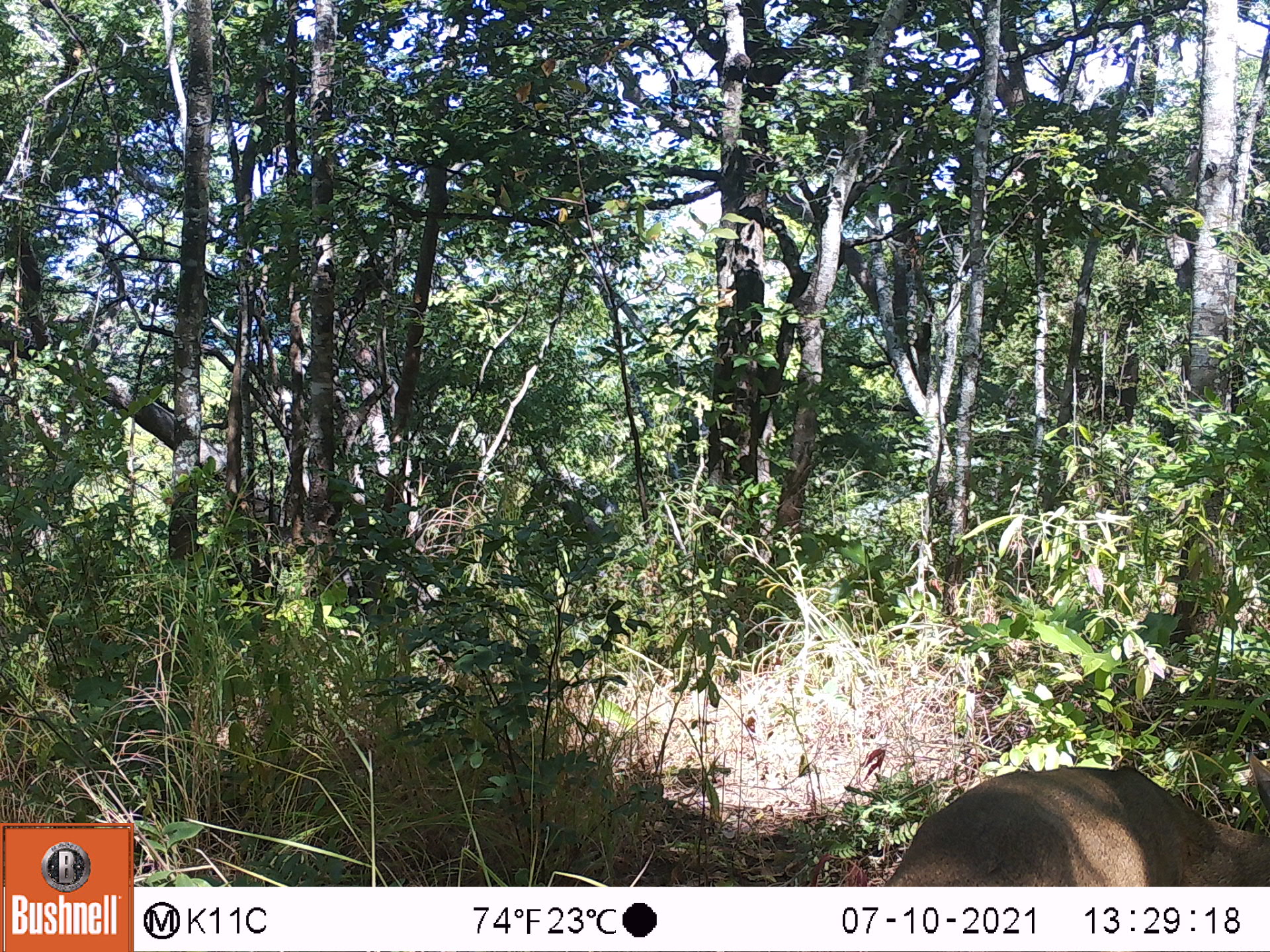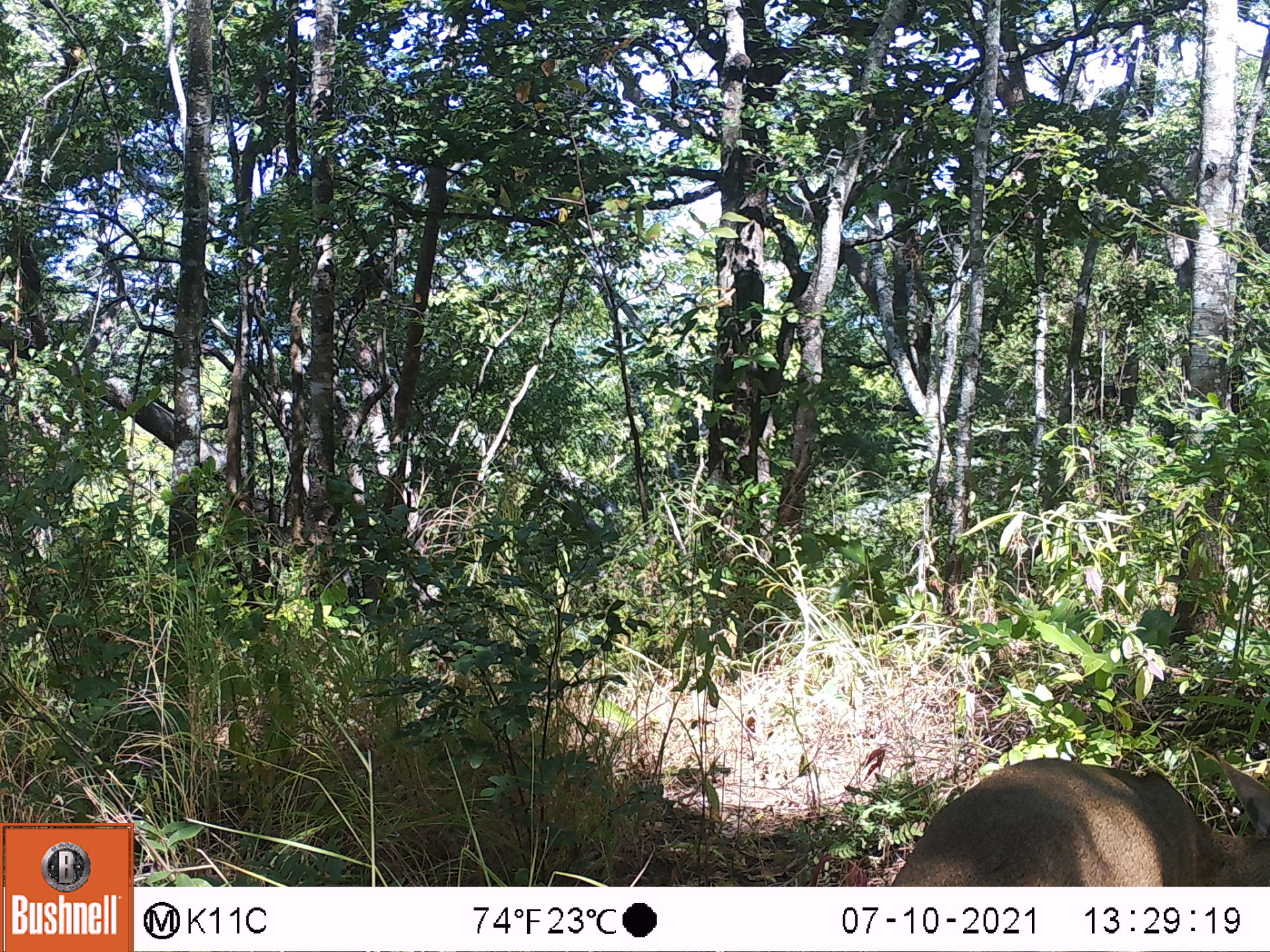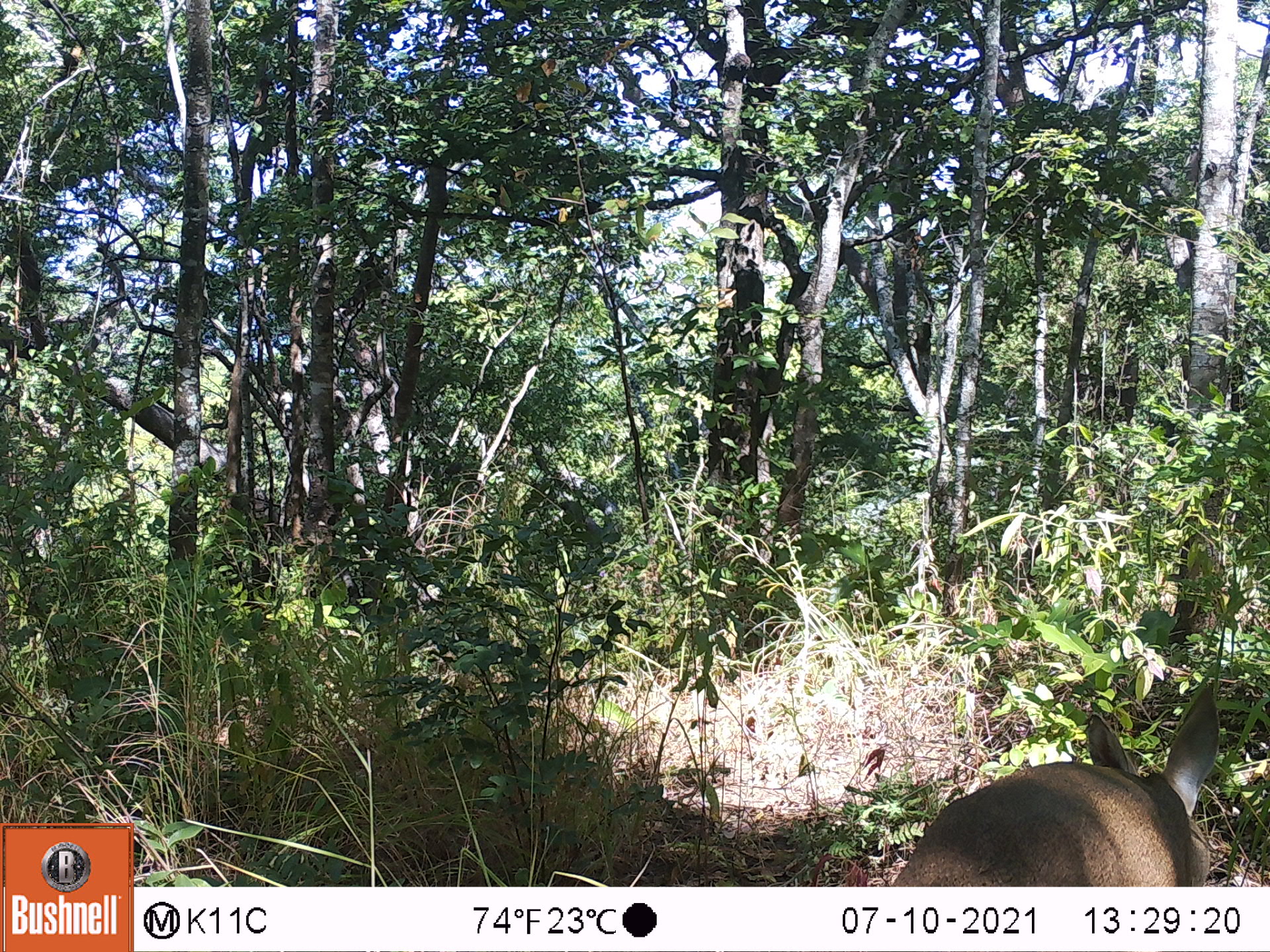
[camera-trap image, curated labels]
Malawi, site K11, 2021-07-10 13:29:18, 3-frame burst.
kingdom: Animalia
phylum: Chordata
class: Mammalia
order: Artiodactyla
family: Bovidae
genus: Sylvicapra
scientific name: Sylvicapra grimmia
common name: common duiker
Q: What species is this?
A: Common duiker (Sylvicapra grimmia).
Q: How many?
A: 1.